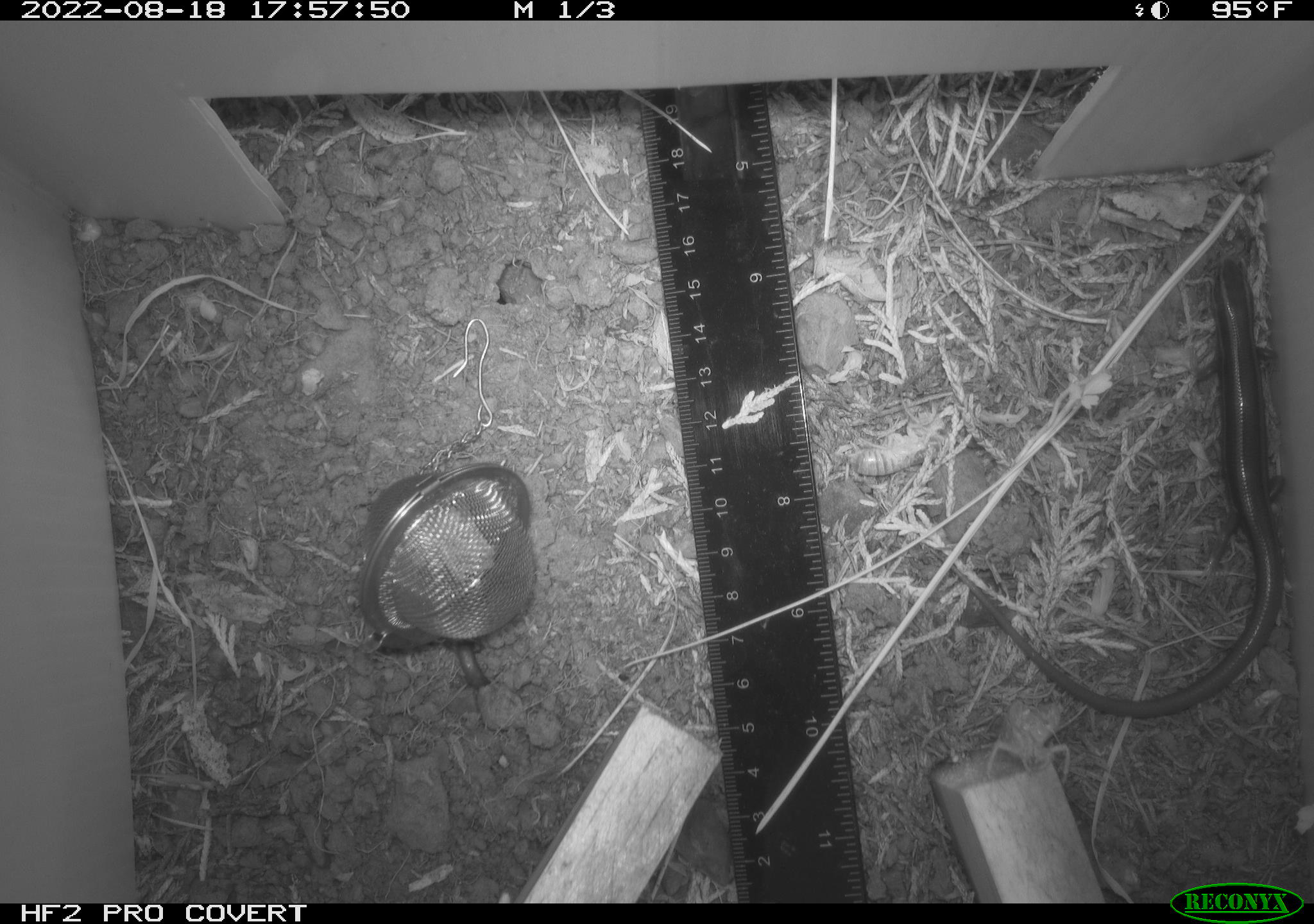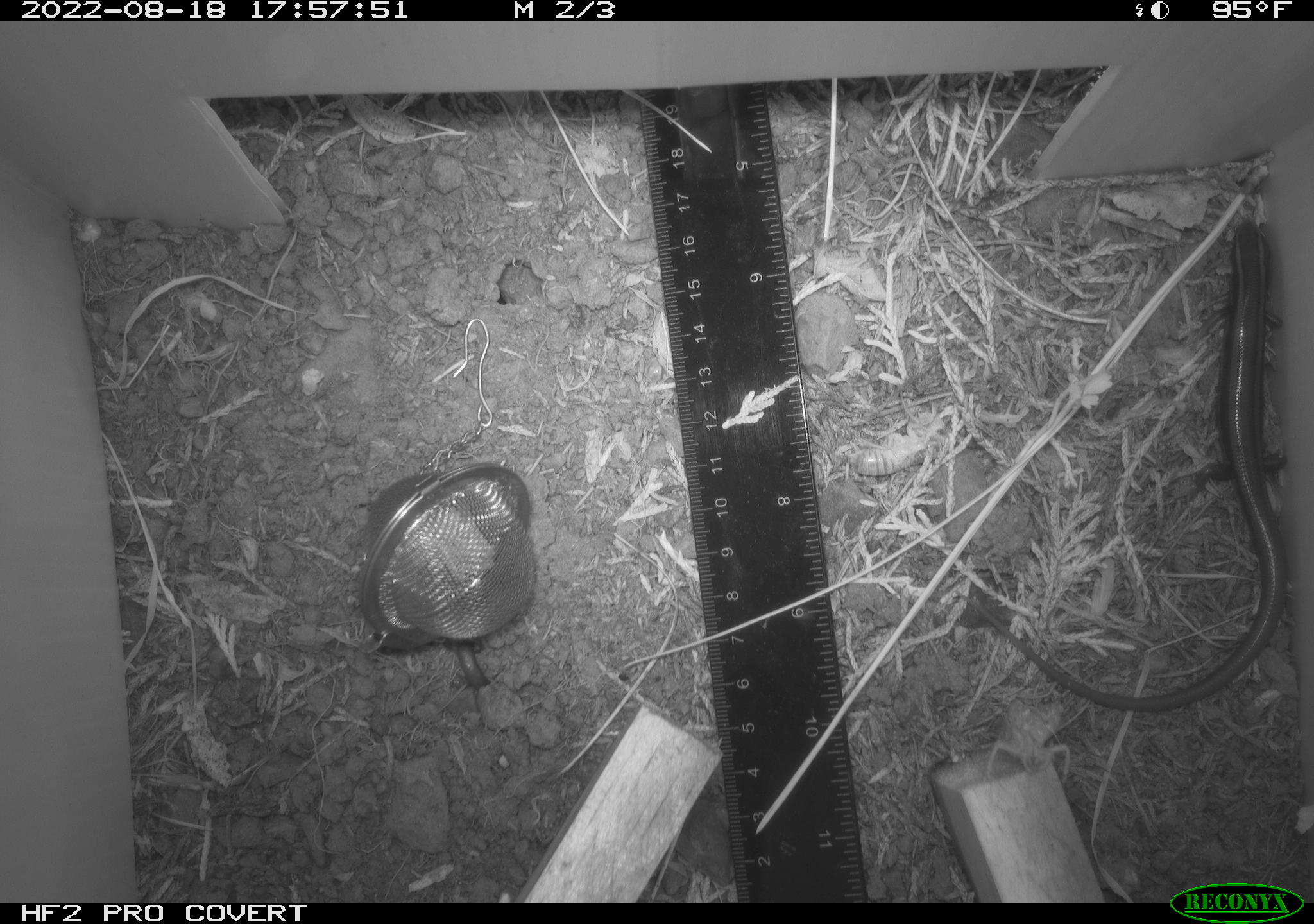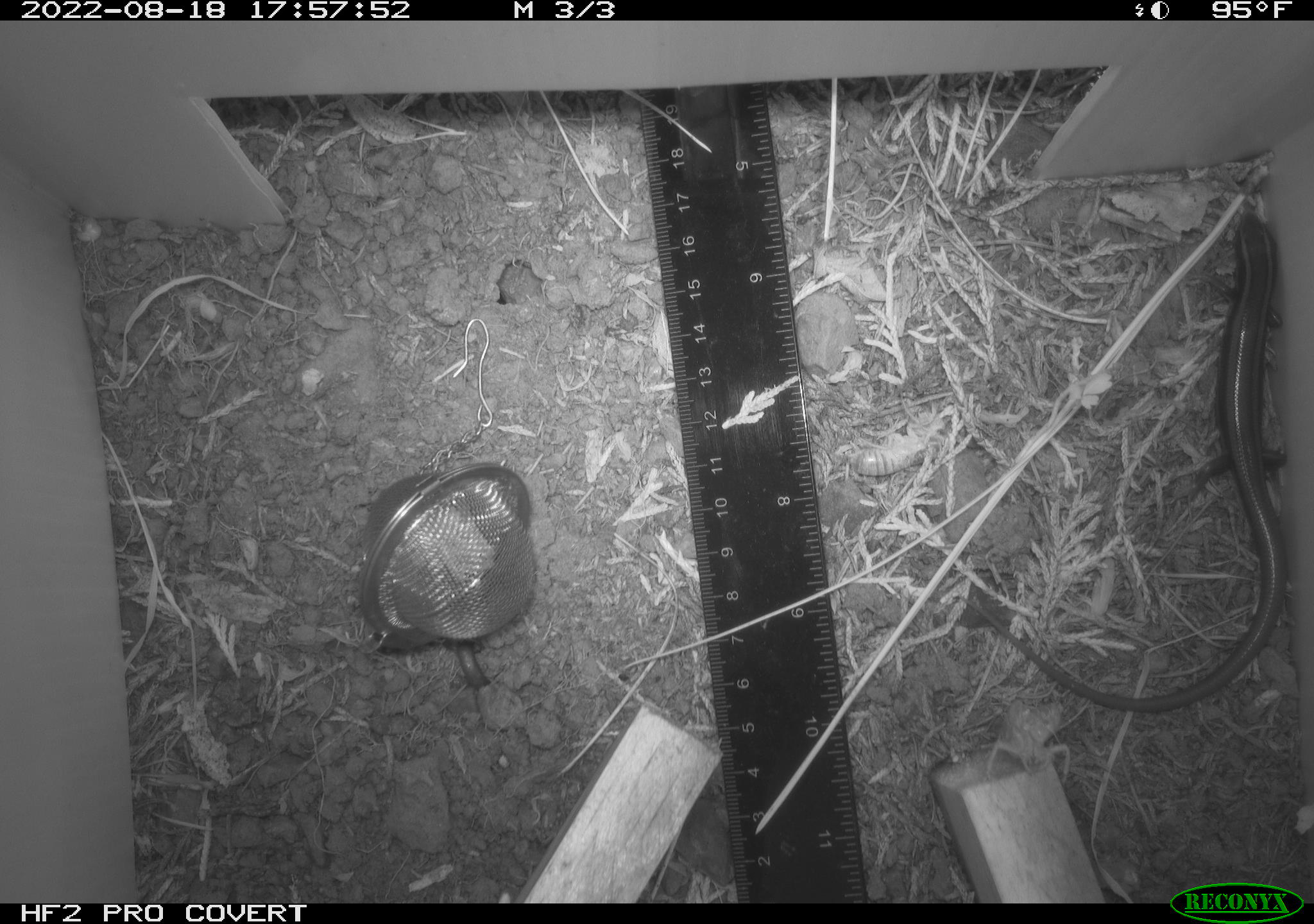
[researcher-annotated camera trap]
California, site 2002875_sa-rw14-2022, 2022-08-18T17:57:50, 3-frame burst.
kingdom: Animalia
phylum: Chordata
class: Reptilia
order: Squamata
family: Scincidae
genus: Plestiodon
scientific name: Plestiodon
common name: blue-tailed skinks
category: plestiodon species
Plestiodon species (blue-tailed skinks) (Plestiodon).